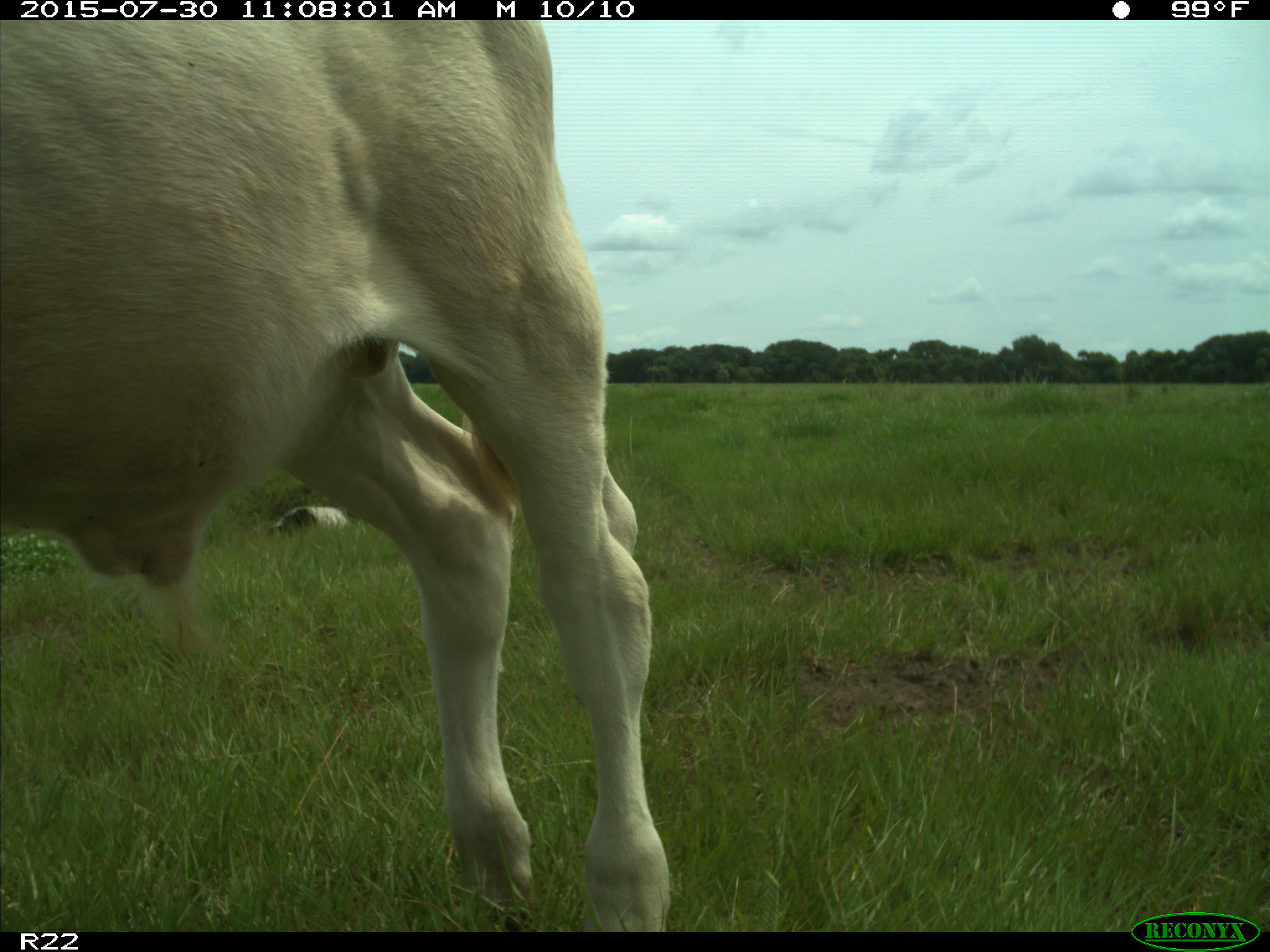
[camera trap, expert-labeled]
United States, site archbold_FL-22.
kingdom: Animalia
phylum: Chordata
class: Mammalia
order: Artiodactyla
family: Bovidae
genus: Bos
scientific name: Bos taurus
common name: domestic cow